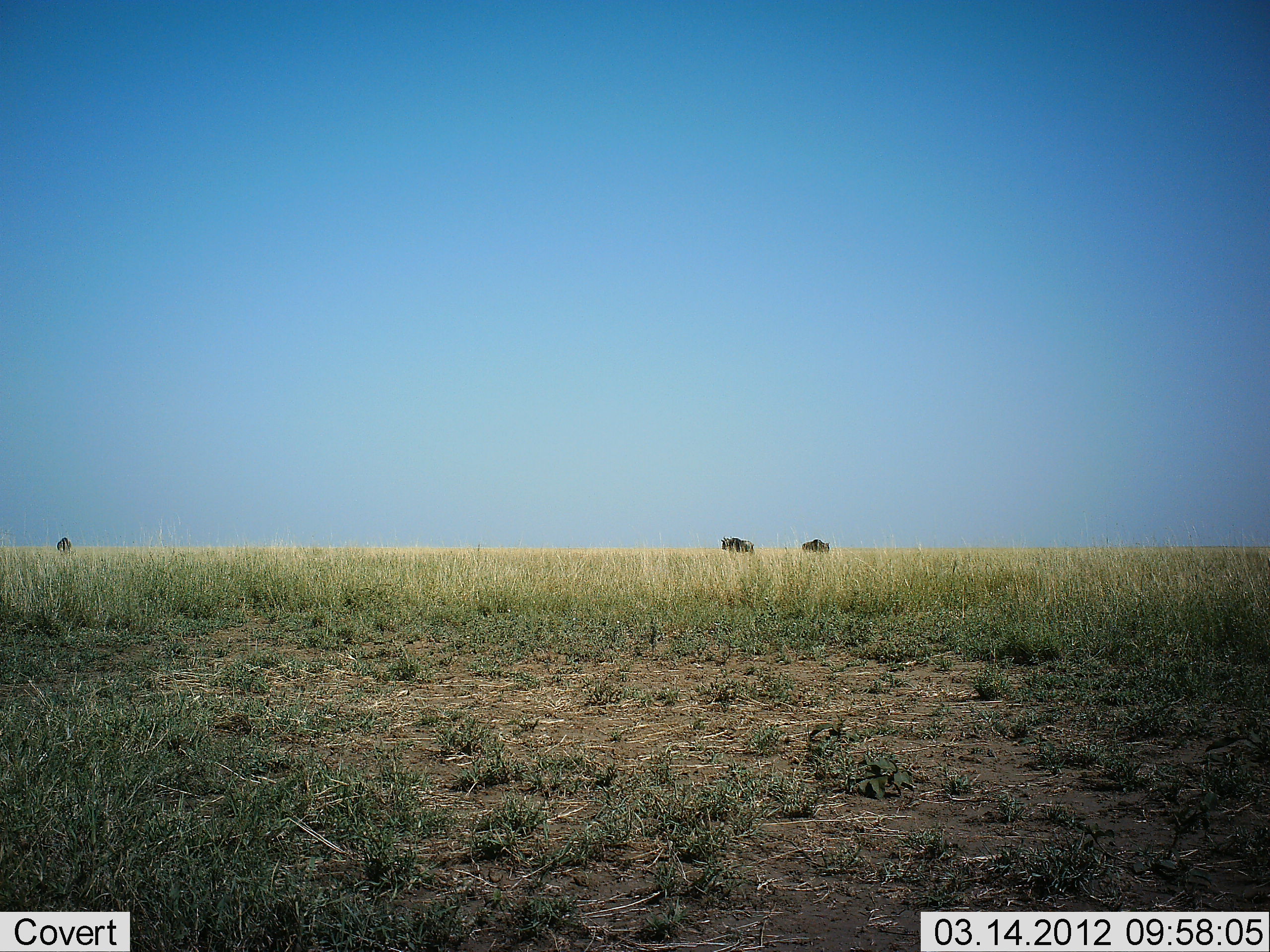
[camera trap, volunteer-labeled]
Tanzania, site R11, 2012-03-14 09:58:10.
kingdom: Animalia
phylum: Chordata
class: Mammalia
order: Artiodactyla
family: Bovidae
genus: Connochaetes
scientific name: Connochaetes taurinus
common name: blue wildebeest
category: wildebeest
Wildebeest (blue wildebeest) (Connochaetes taurinus), count 3. Behavior (volunteer vote fractions): standing 94%, resting 0%, moving 6%, interacting 0%. Young present (vote fraction): 0%. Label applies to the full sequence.